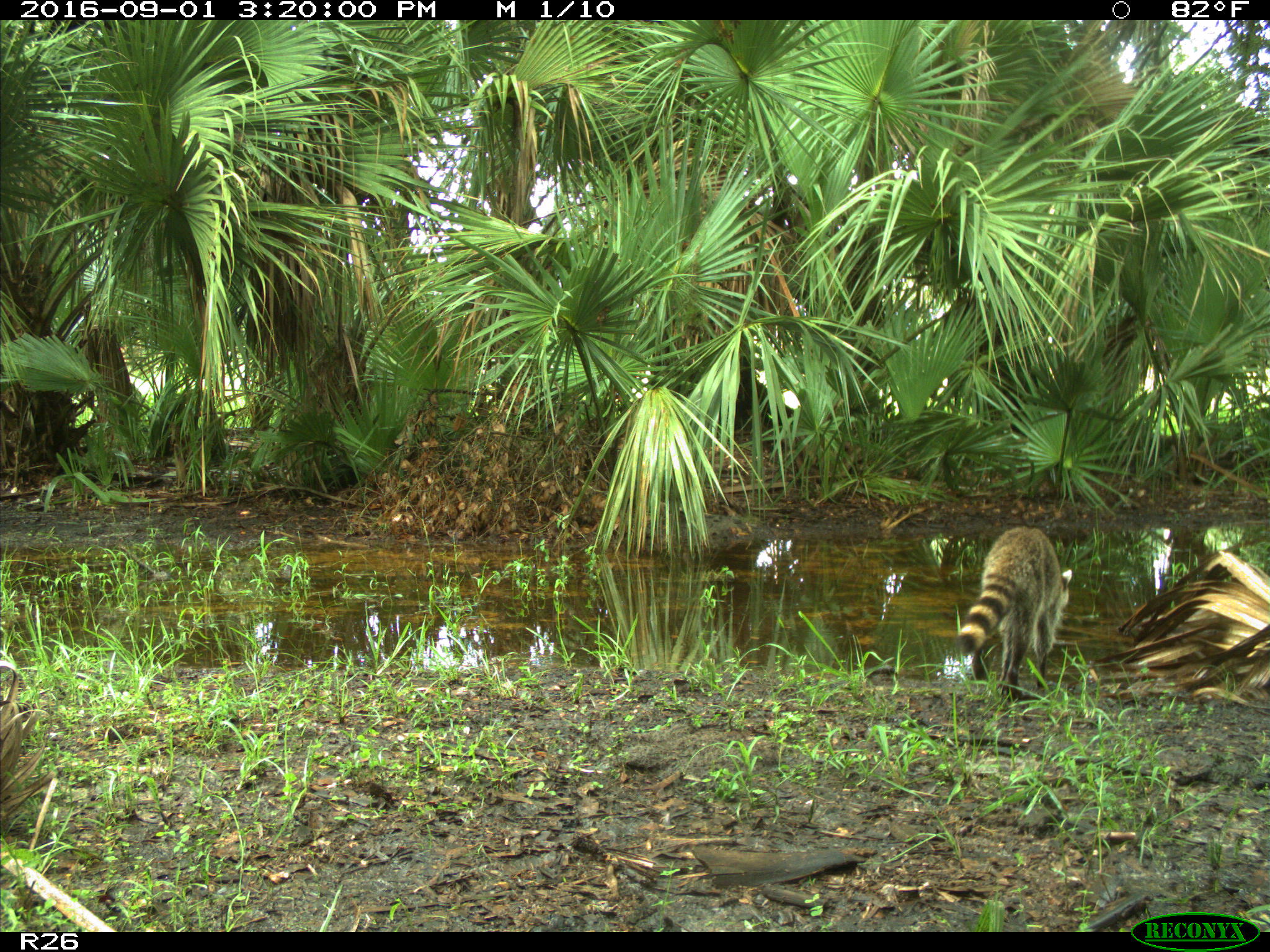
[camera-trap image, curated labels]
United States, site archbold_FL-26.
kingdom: Animalia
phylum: Chordata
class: Mammalia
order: Carnivora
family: Procyonidae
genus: Procyon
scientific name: Procyon lotor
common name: common raccoon